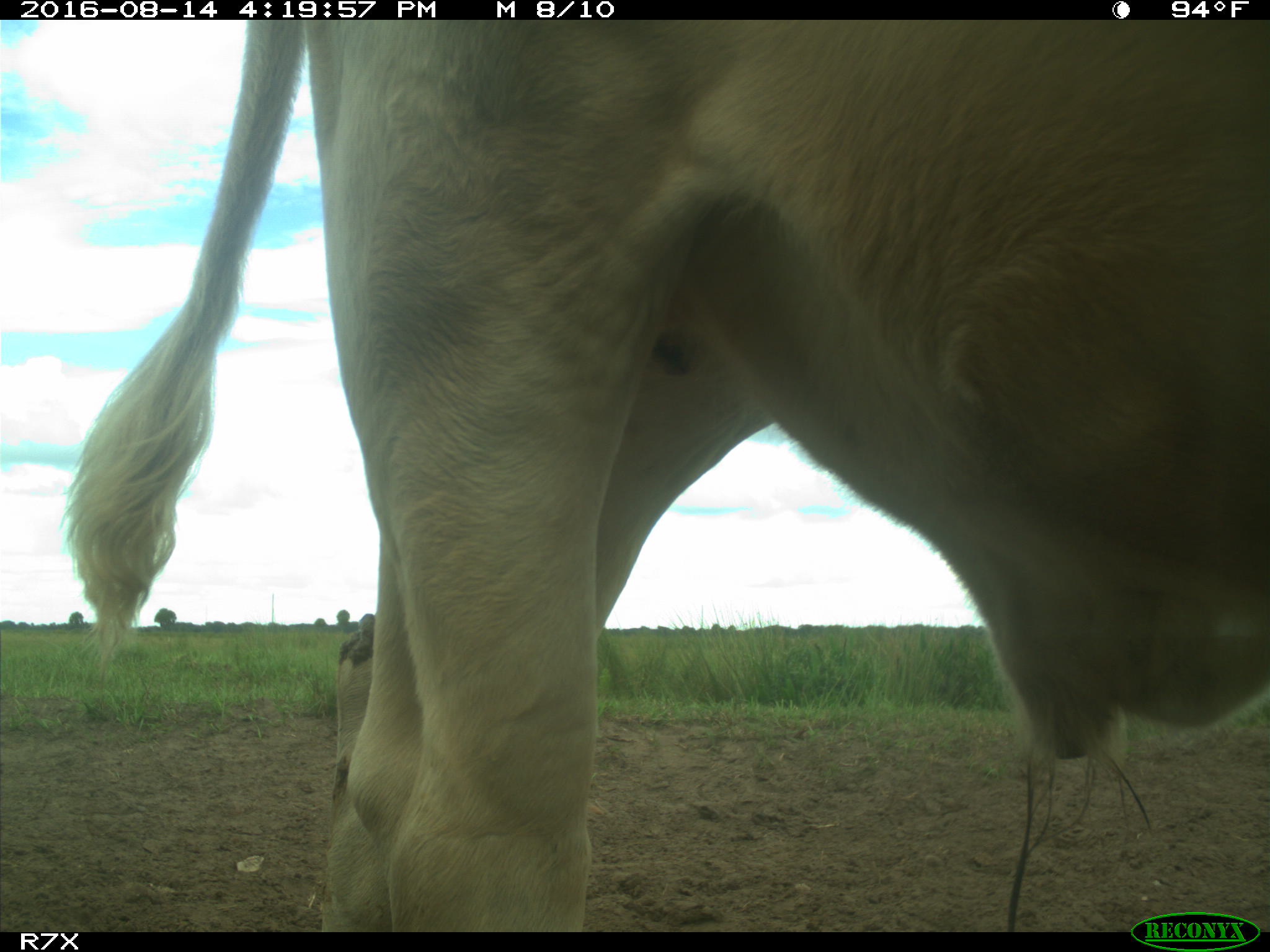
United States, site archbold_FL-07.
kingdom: Animalia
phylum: Chordata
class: Mammalia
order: Artiodactyla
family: Bovidae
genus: Bos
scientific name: Bos taurus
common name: domestic cow